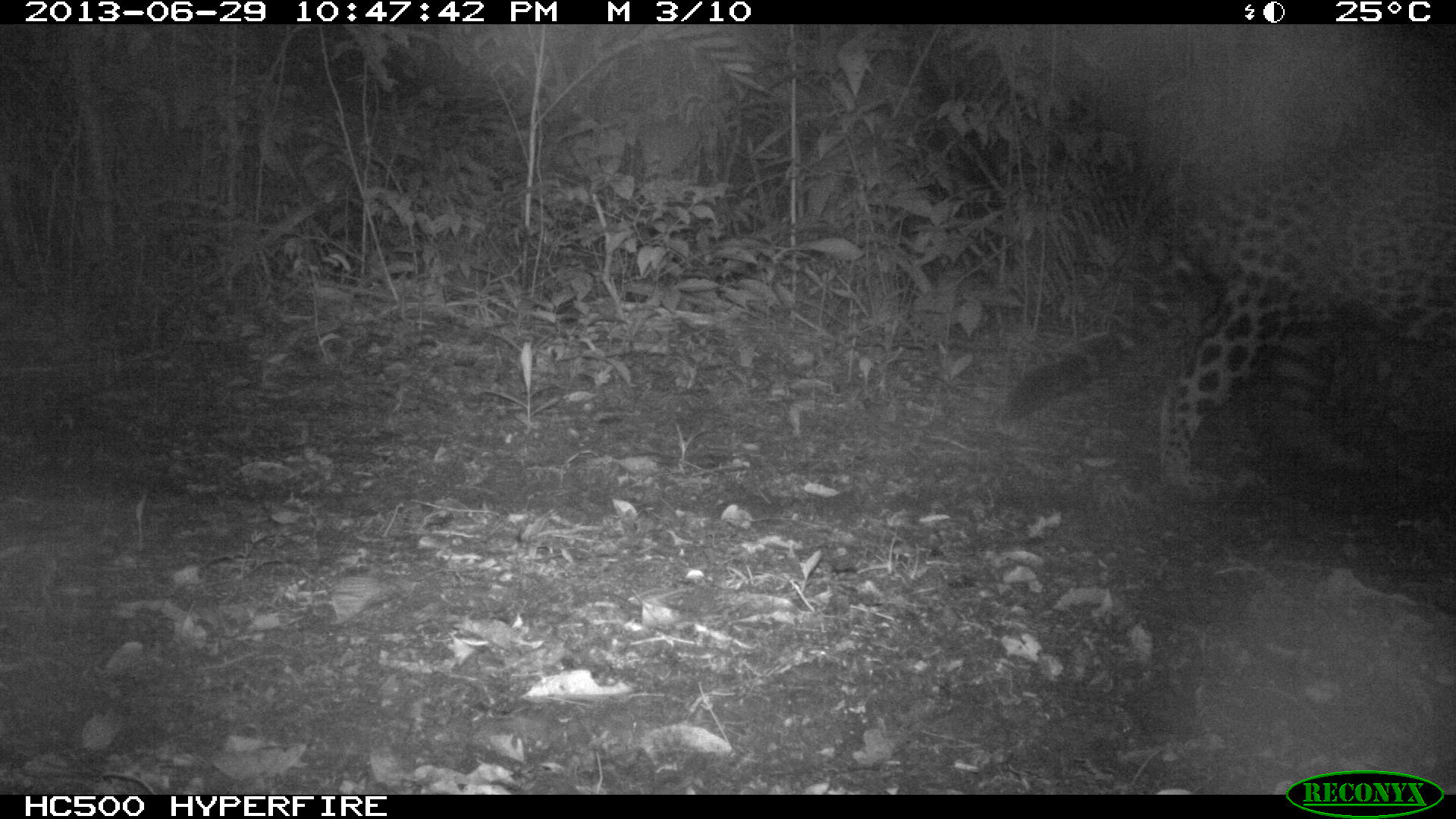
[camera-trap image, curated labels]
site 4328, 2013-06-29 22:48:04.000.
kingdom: Animalia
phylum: Chordata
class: Mammalia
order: Carnivora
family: Felidae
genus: Panthera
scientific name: Panthera onca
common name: jaguar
Panthera onca (jaguar), count 1, sex male.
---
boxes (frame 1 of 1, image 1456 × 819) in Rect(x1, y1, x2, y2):
panthera onca: Rect(992, 139, 1452, 494)